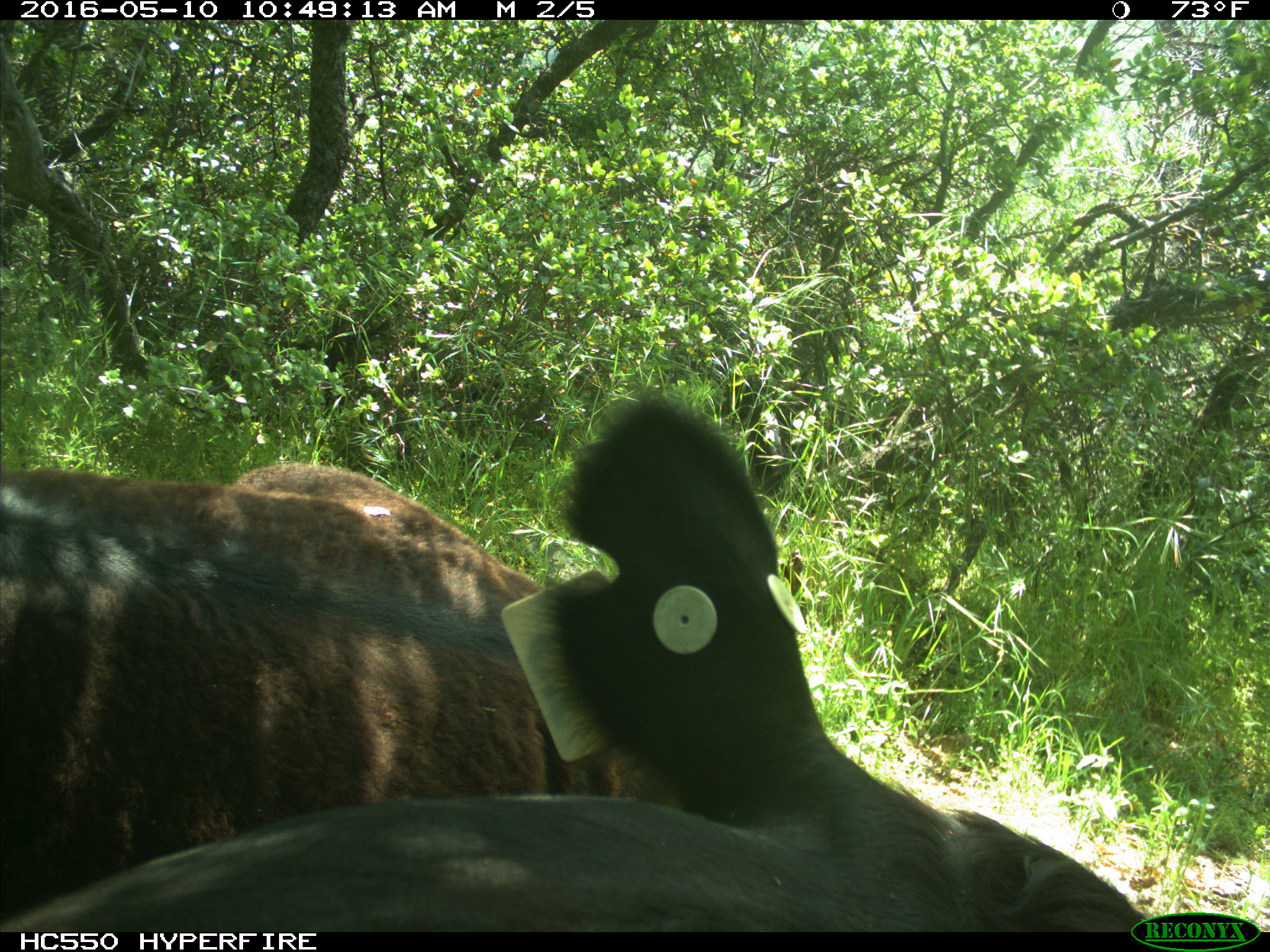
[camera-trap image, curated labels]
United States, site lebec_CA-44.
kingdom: Animalia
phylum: Chordata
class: Mammalia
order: Artiodactyla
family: Bovidae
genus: Bos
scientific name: Bos taurus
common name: domestic cow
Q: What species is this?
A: Bos taurus (domestic cow).